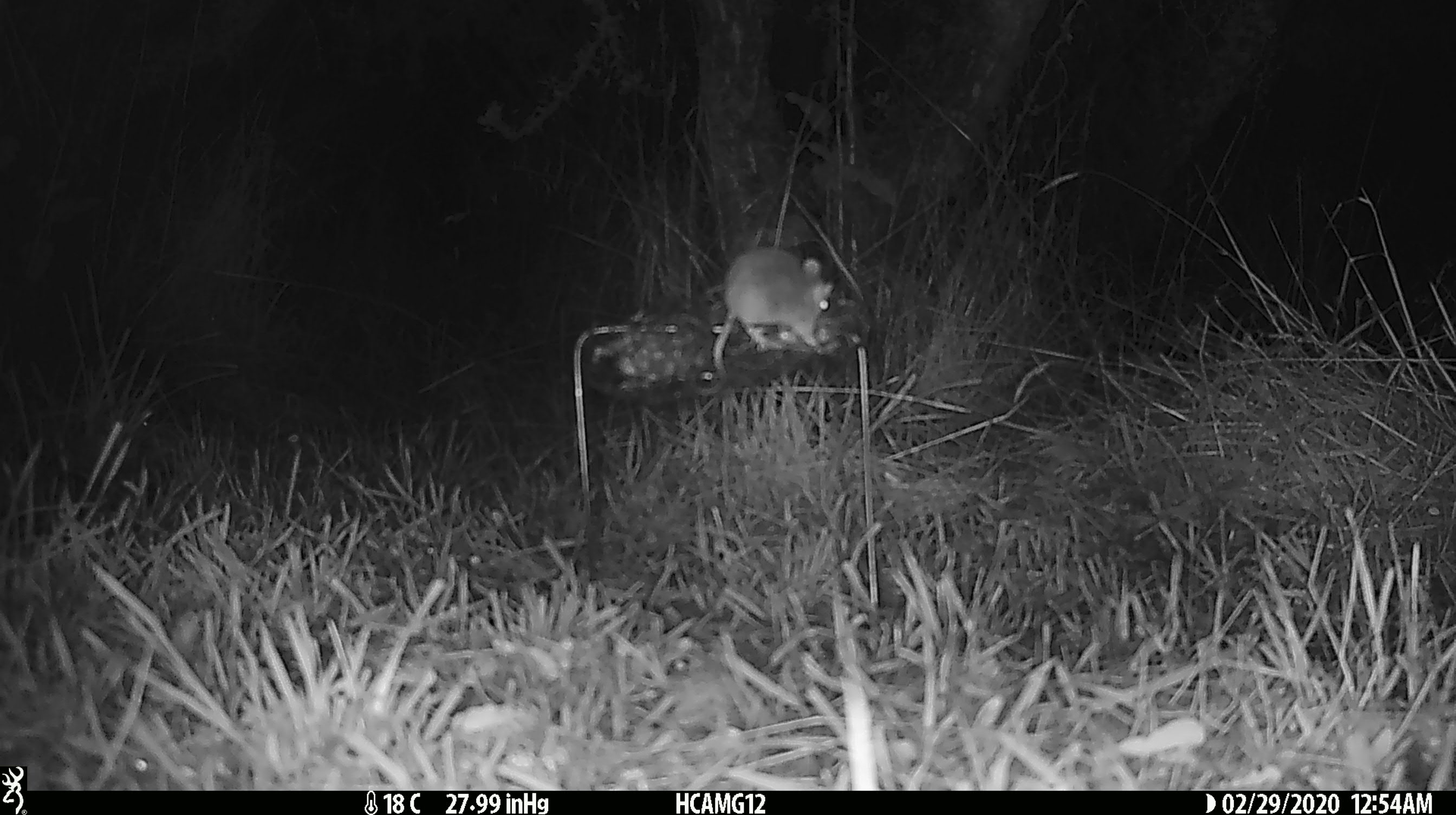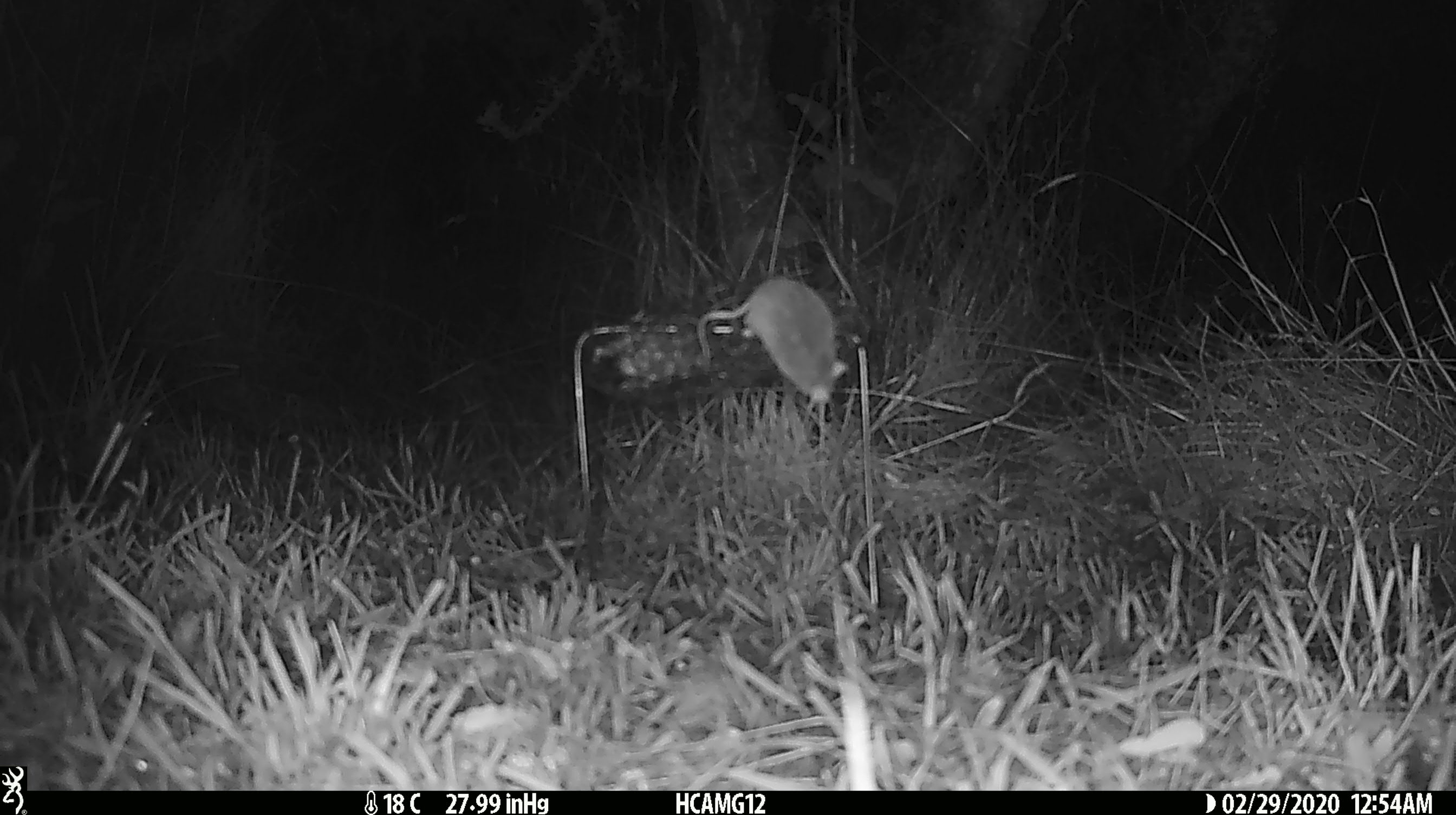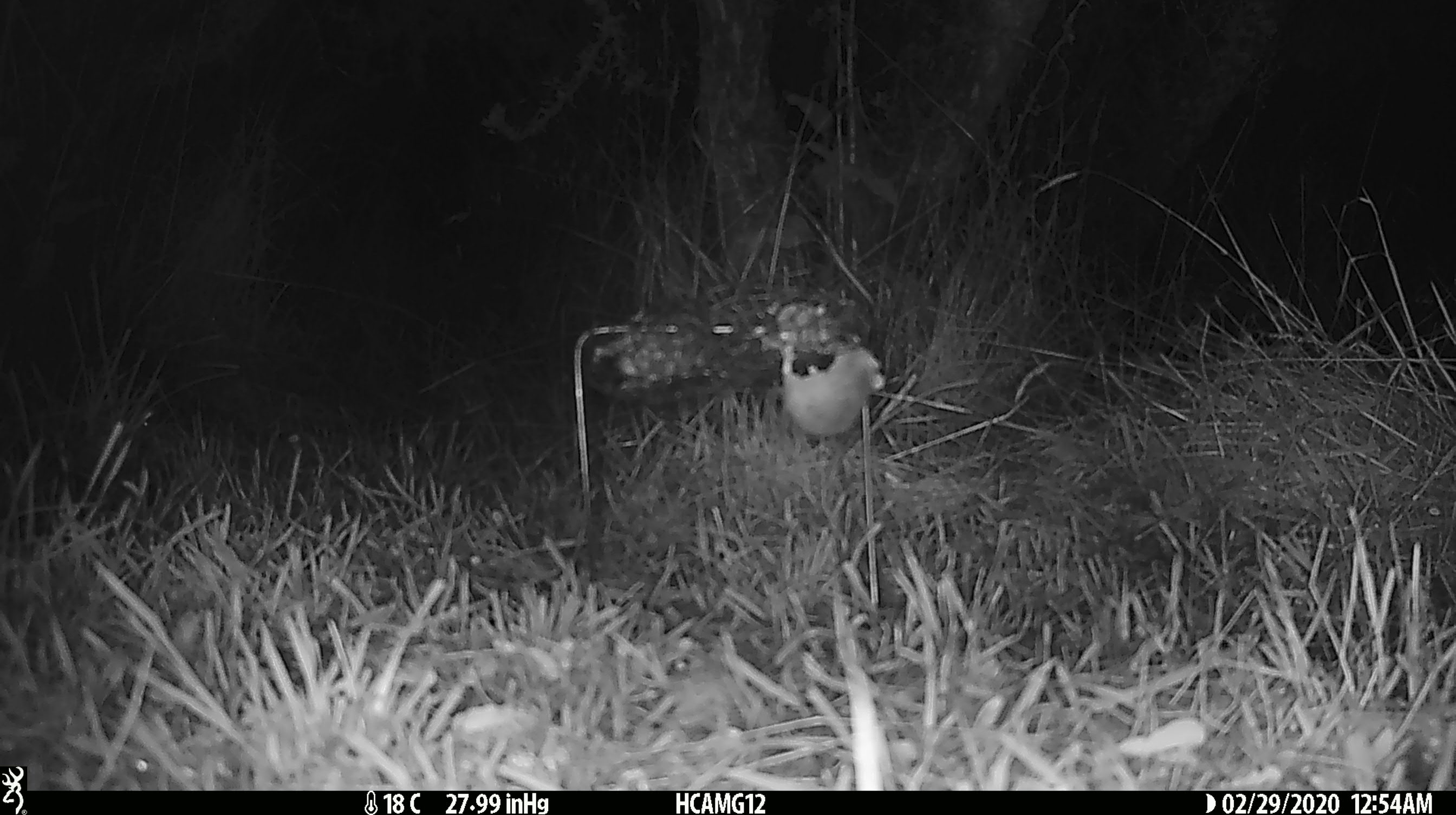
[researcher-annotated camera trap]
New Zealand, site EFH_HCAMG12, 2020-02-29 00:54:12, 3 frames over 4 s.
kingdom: Animalia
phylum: Chordata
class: Mammalia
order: Rodentia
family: Muridae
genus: Mus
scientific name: Mus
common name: mouse